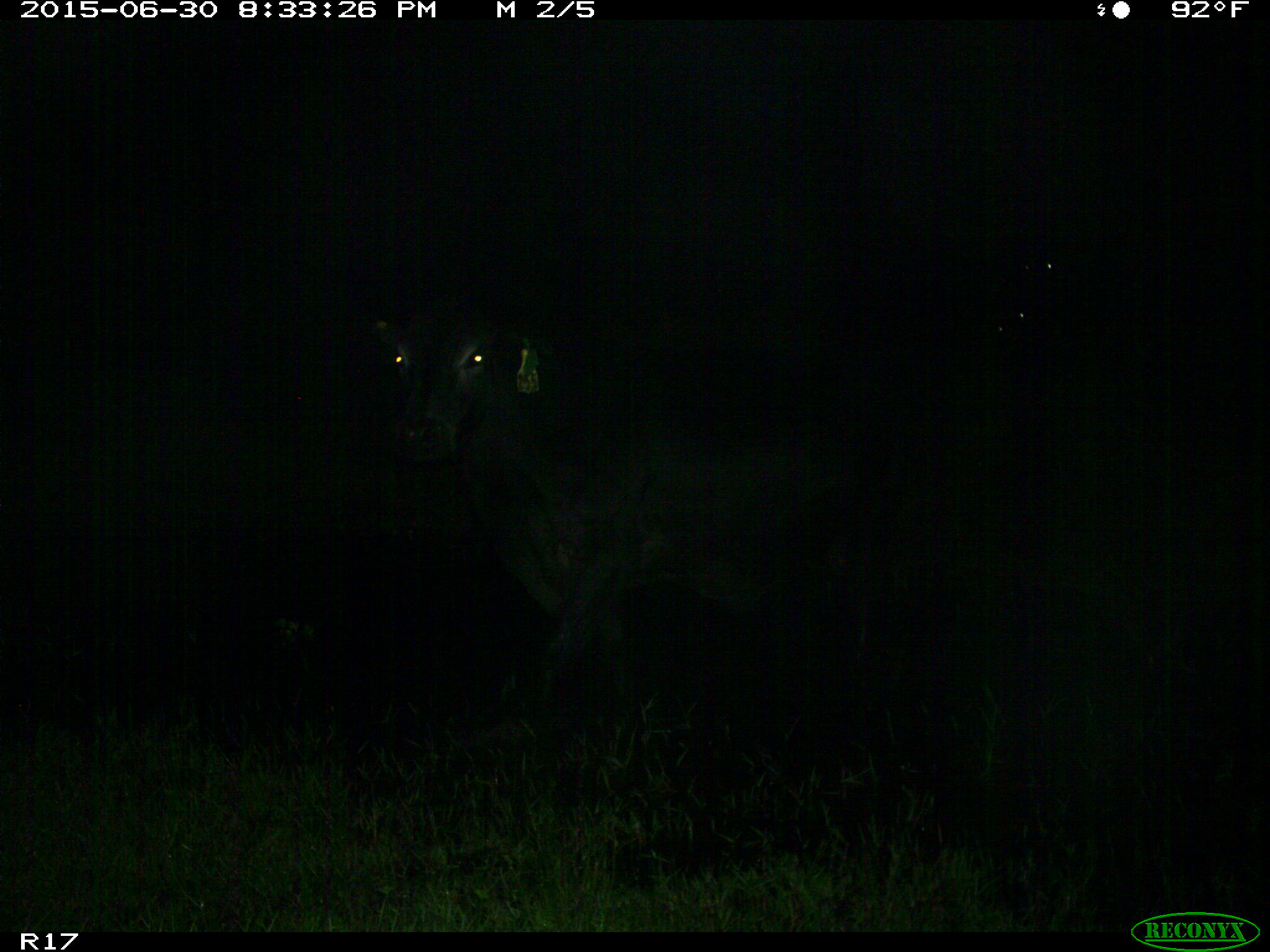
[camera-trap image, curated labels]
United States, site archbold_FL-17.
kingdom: Animalia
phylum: Chordata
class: Mammalia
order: Artiodactyla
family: Bovidae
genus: Bos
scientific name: Bos taurus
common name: domestic cow